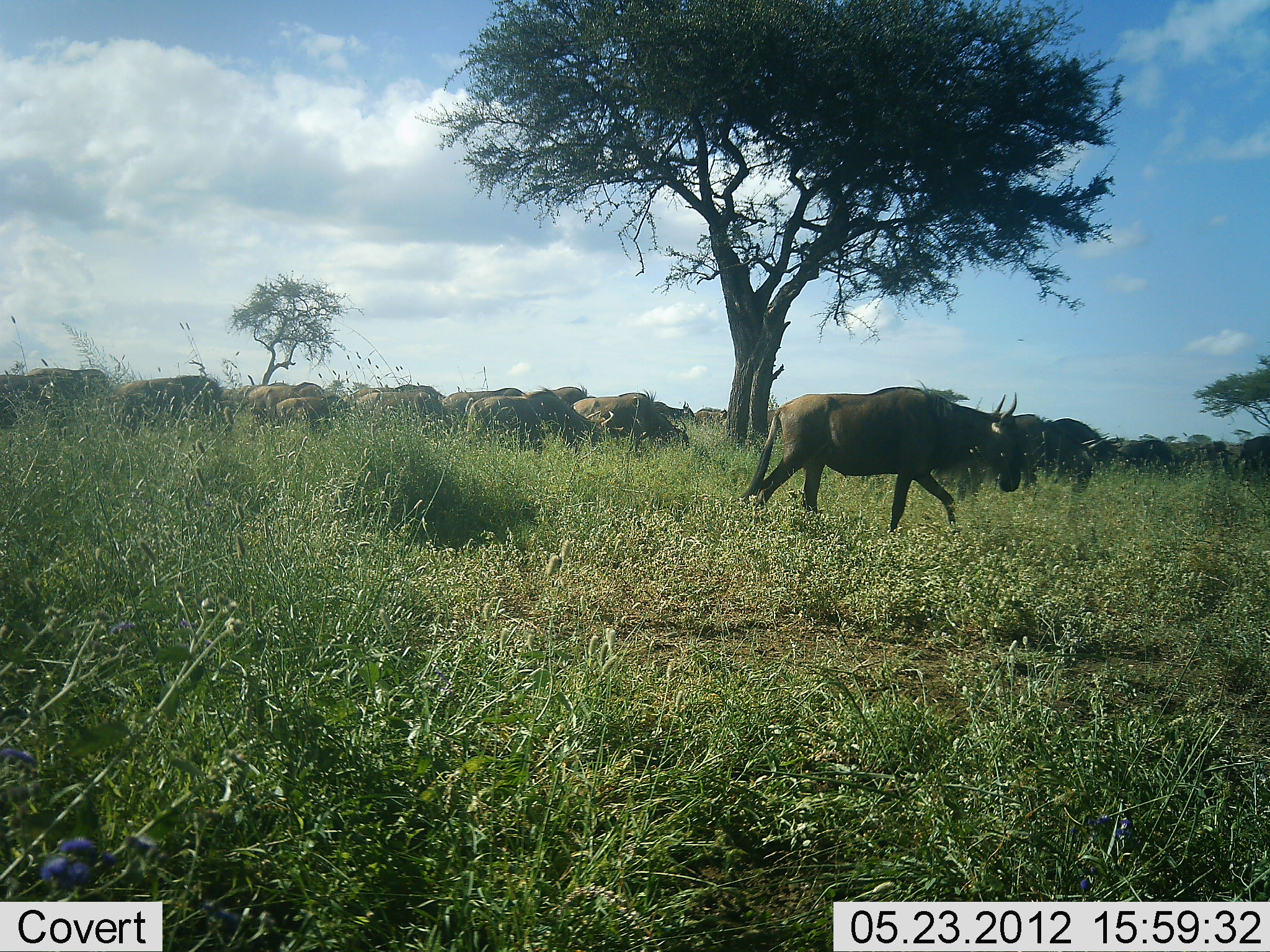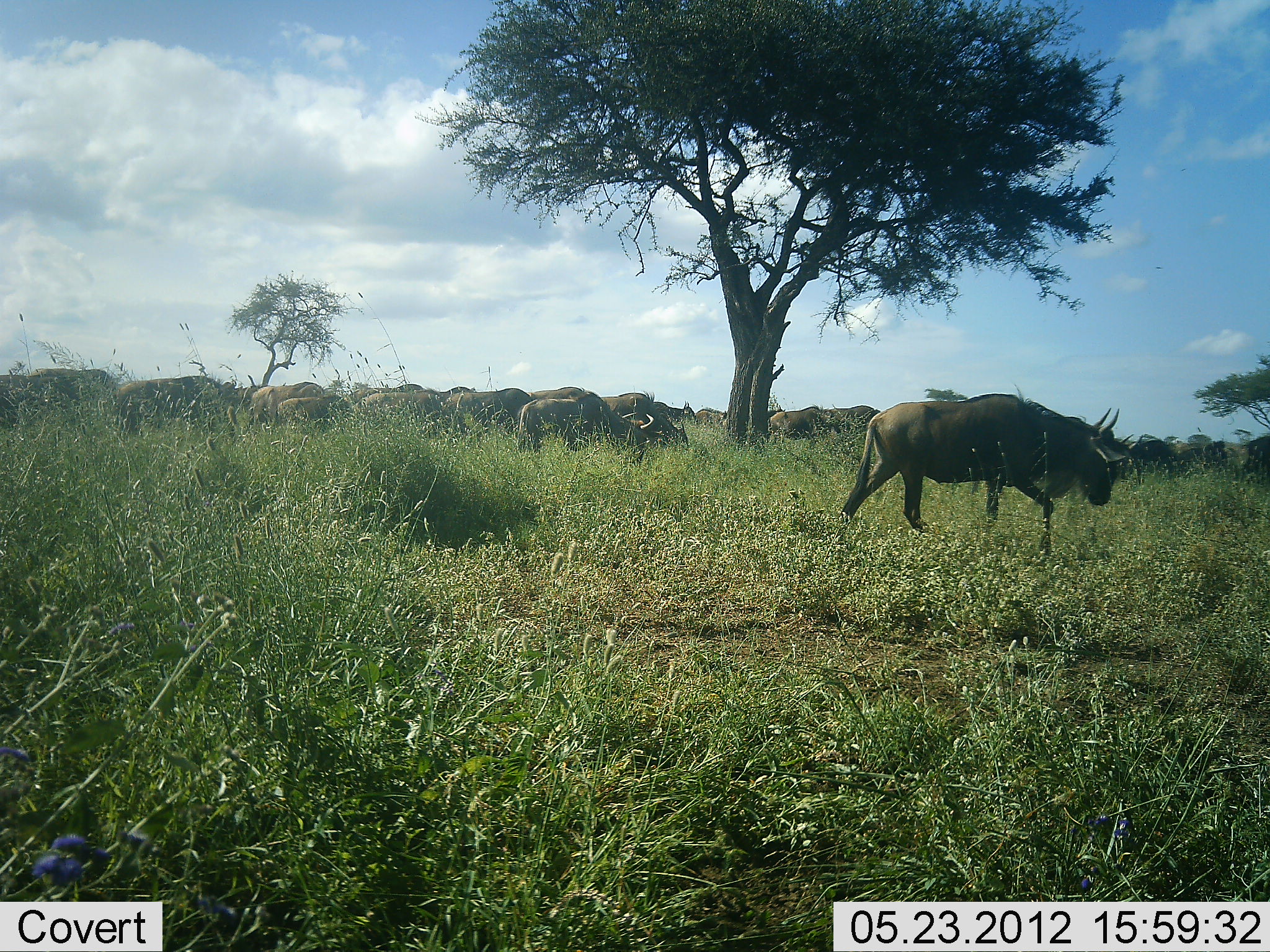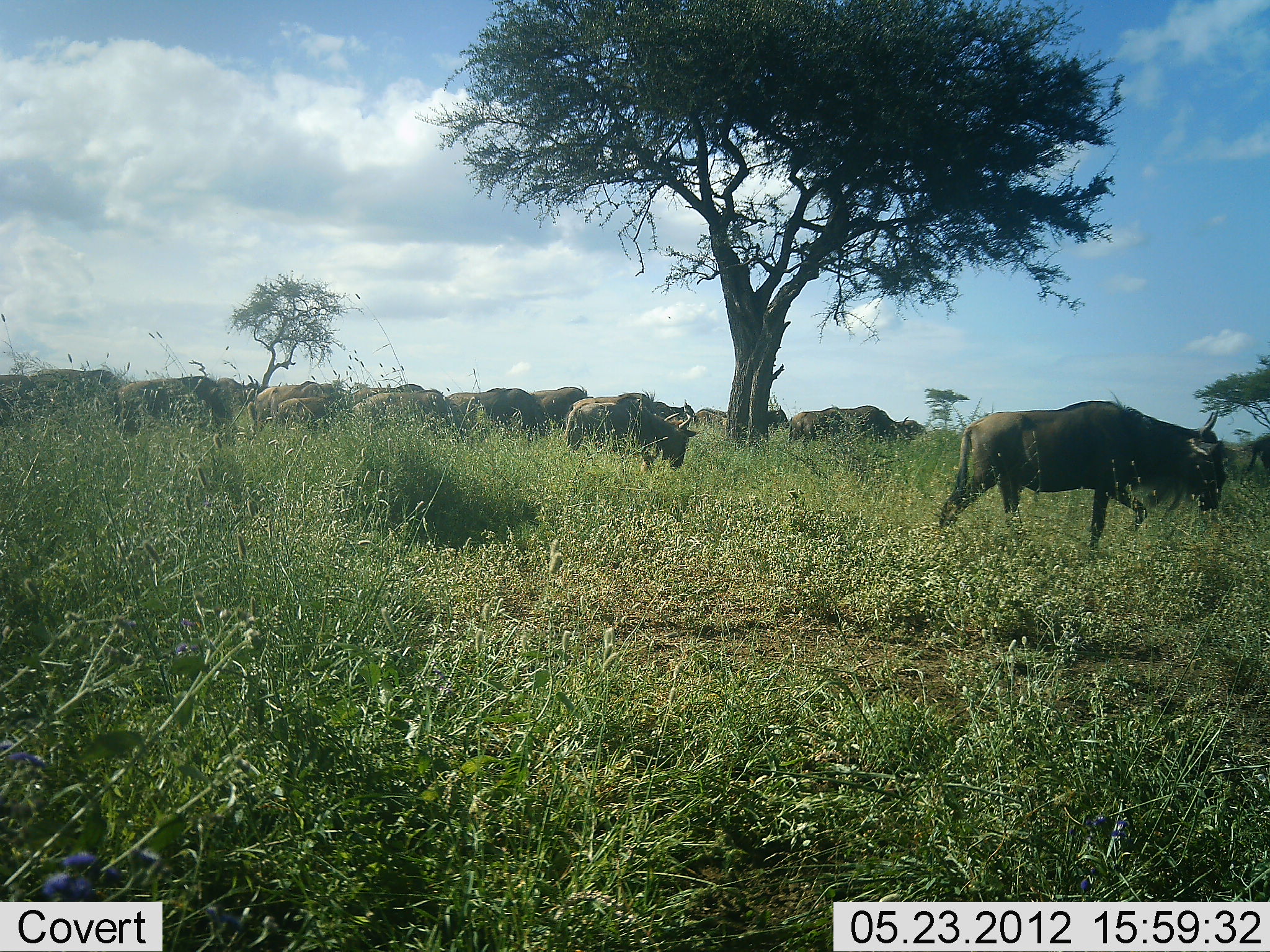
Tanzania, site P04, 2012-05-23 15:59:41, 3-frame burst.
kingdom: Animalia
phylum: Chordata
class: Mammalia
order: Artiodactyla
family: Bovidae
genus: Connochaetes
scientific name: Connochaetes taurinus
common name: blue wildebeest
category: wildebeest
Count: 11-50.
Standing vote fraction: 27%.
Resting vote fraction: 0%.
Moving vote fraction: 95%.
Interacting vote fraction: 0%.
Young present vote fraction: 5%.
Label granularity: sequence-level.